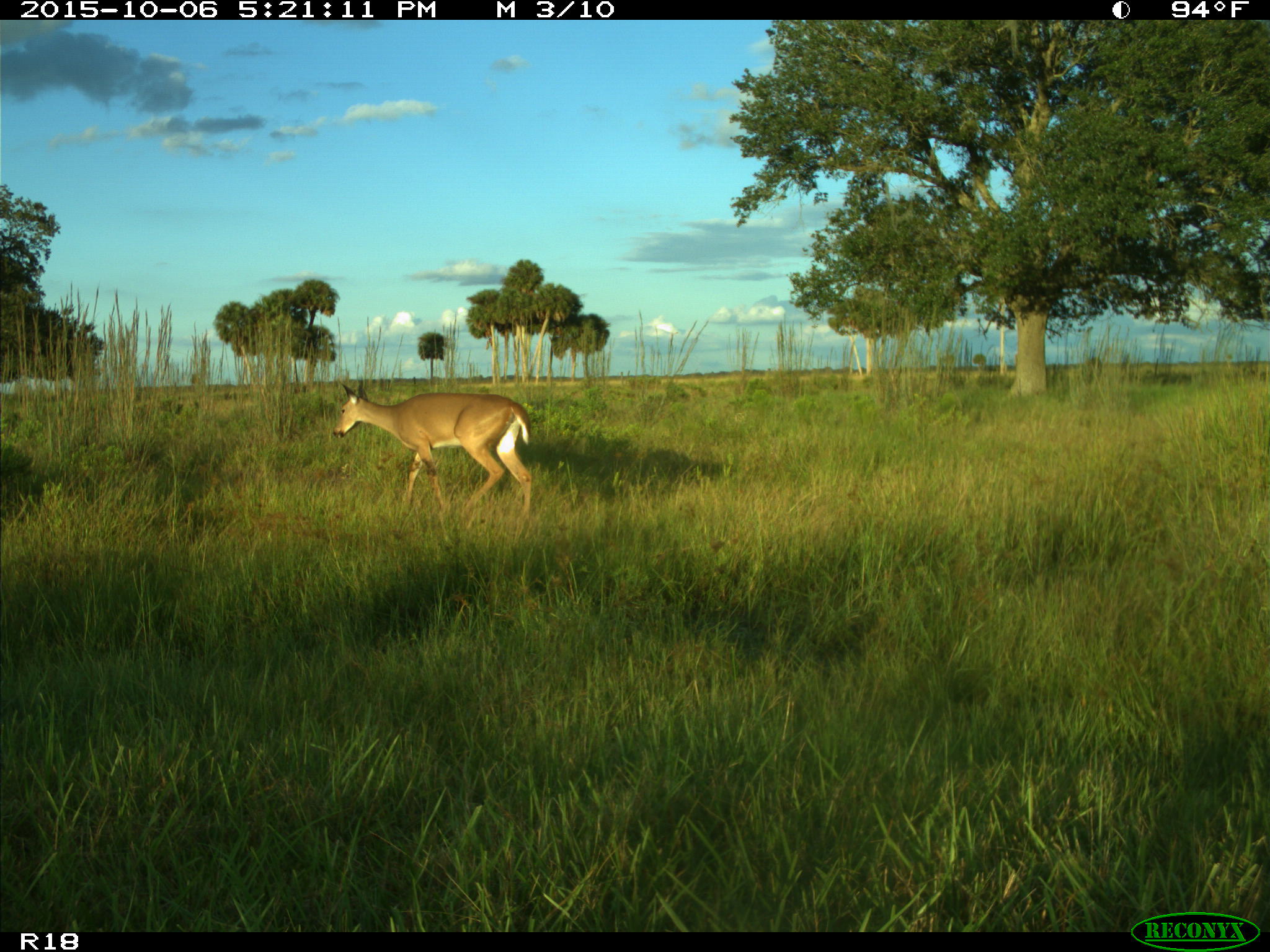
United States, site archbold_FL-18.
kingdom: Animalia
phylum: Chordata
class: Mammalia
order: Artiodactyla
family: Cervidae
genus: Odocoileus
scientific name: Odocoileus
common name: deer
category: unidentified deer